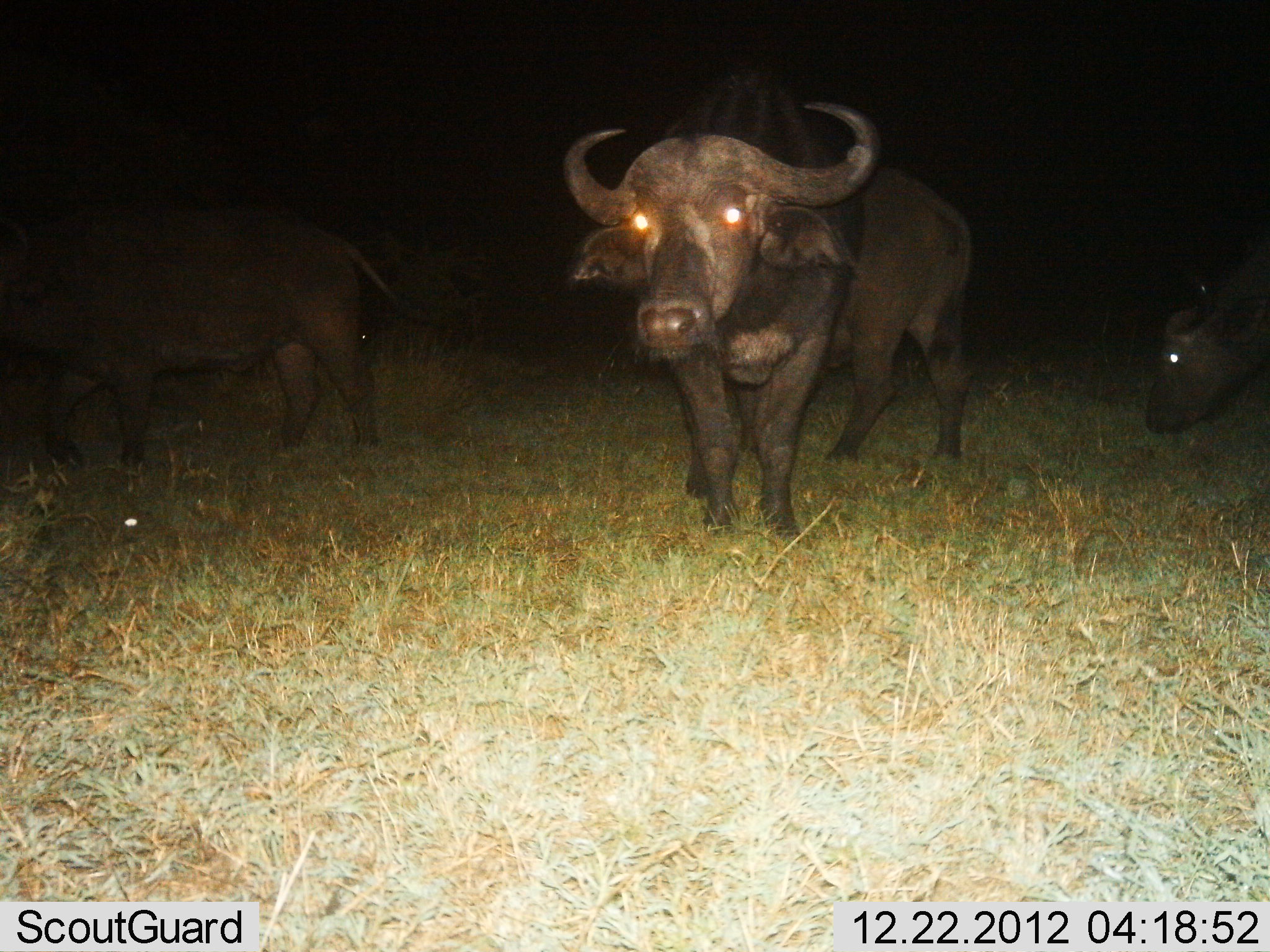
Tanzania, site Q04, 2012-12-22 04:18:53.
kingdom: Animalia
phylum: Chordata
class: Mammalia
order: Artiodactyla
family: Bovidae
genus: Syncerus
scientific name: Syncerus caffer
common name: cape buffalo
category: buffalo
Buffalo (cape buffalo) (Syncerus caffer), count 3. Behavior (volunteer vote fractions): standing 91%, resting 0%, moving 13%, interacting 0%. Young present (vote fraction): 0%. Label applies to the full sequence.